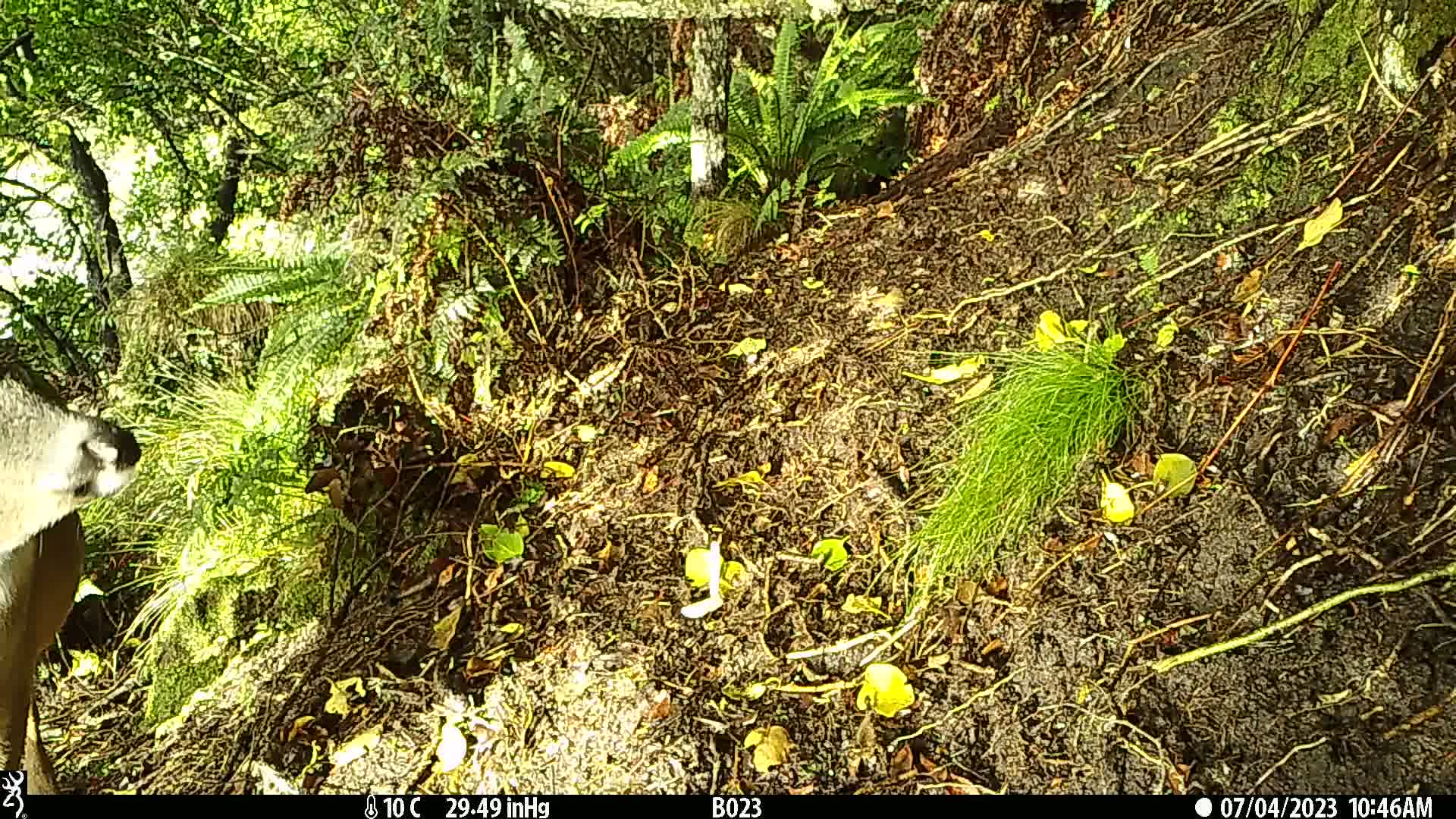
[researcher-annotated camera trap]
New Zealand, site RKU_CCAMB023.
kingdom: Animalia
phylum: Chordata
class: Mammalia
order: Artiodactyla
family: Cervidae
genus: Odocoileus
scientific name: Odocoileus virginianus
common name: white-tailed deer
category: white tailed deer